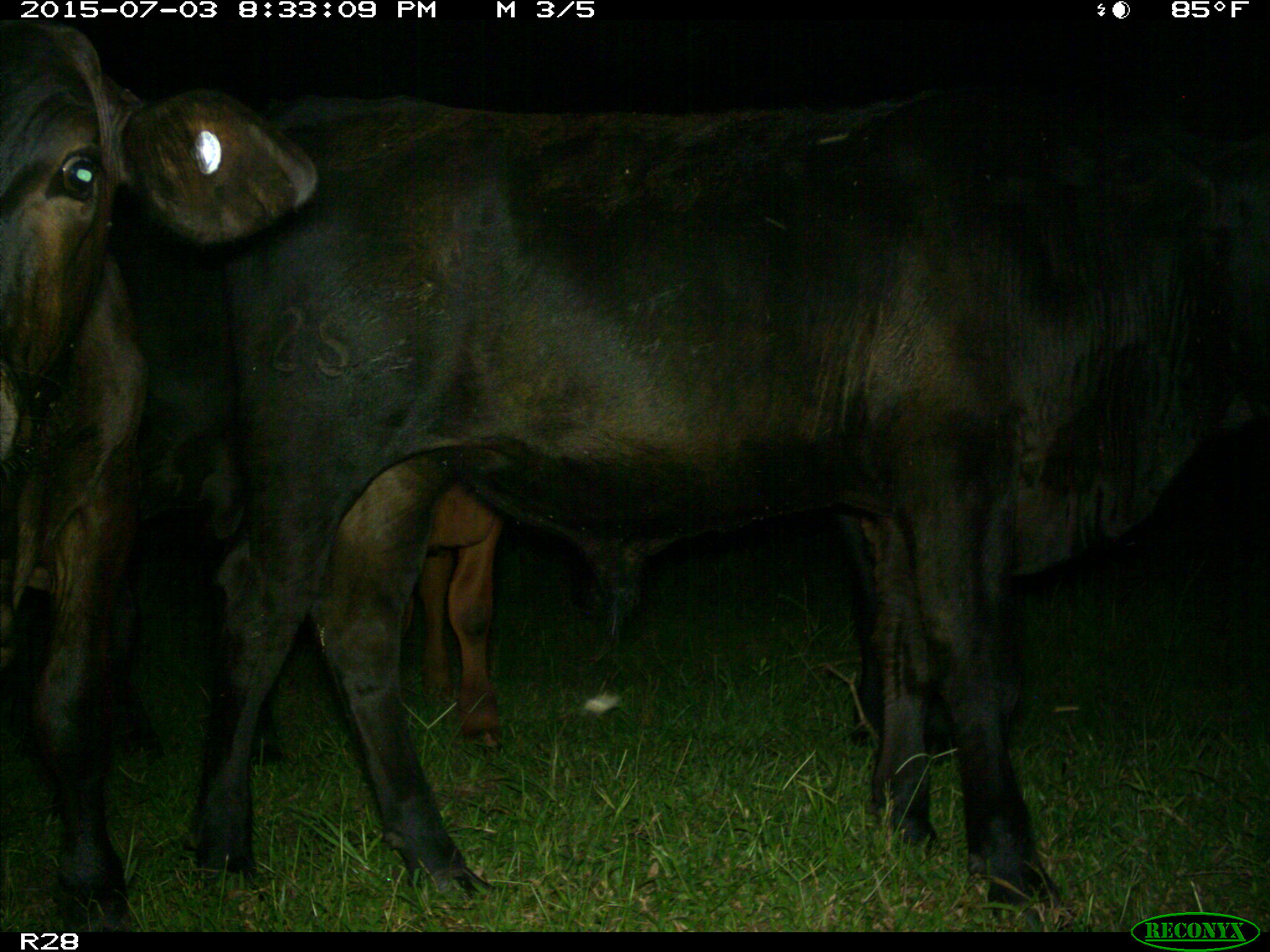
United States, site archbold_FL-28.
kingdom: Animalia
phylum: Chordata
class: Mammalia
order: Artiodactyla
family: Bovidae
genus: Bos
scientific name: Bos taurus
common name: domestic cow